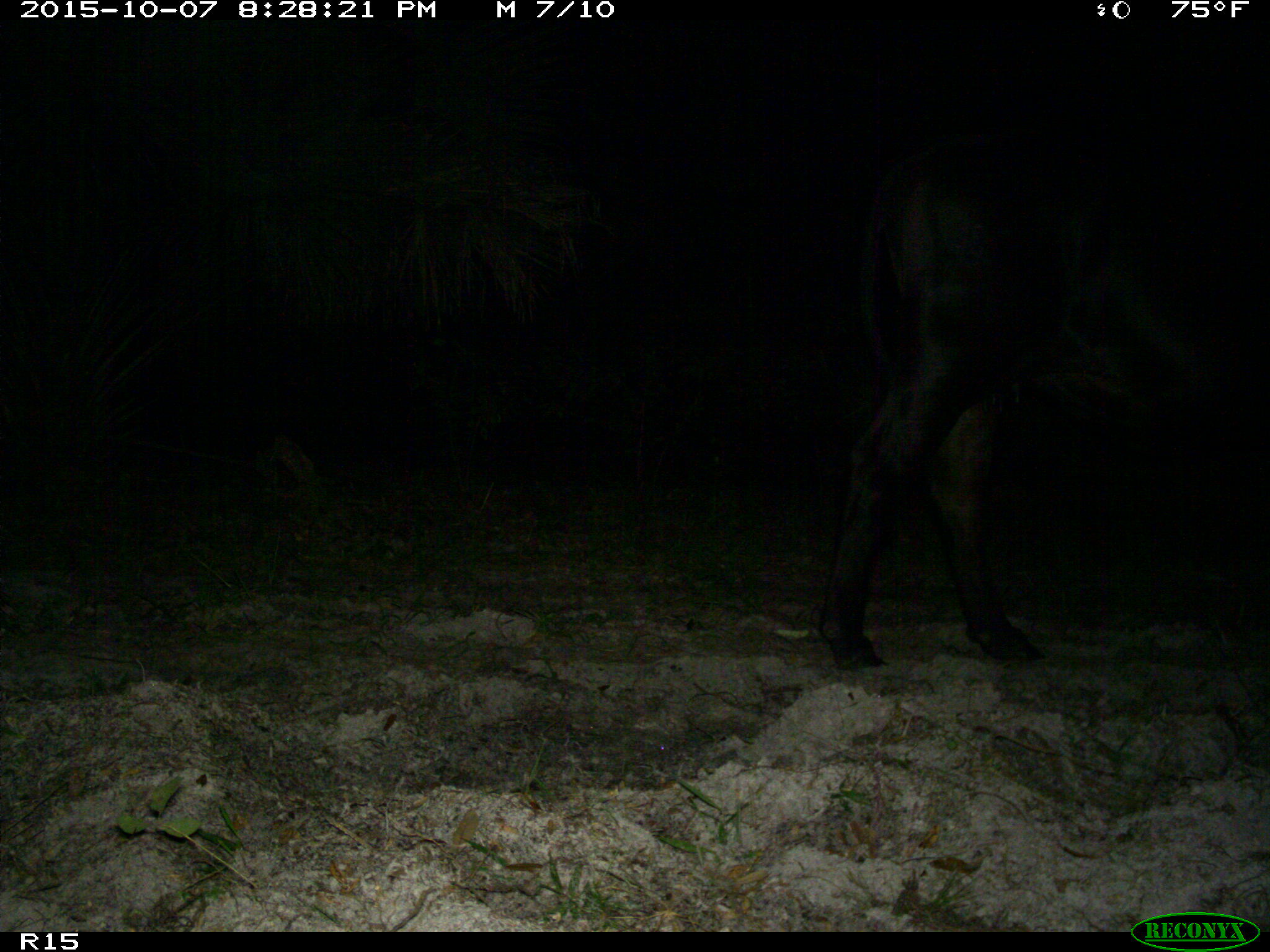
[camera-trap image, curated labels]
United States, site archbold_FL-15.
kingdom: Animalia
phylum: Chordata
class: Mammalia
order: Artiodactyla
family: Bovidae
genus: Bos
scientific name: Bos taurus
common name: domestic cow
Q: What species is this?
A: Bos taurus (domestic cow).